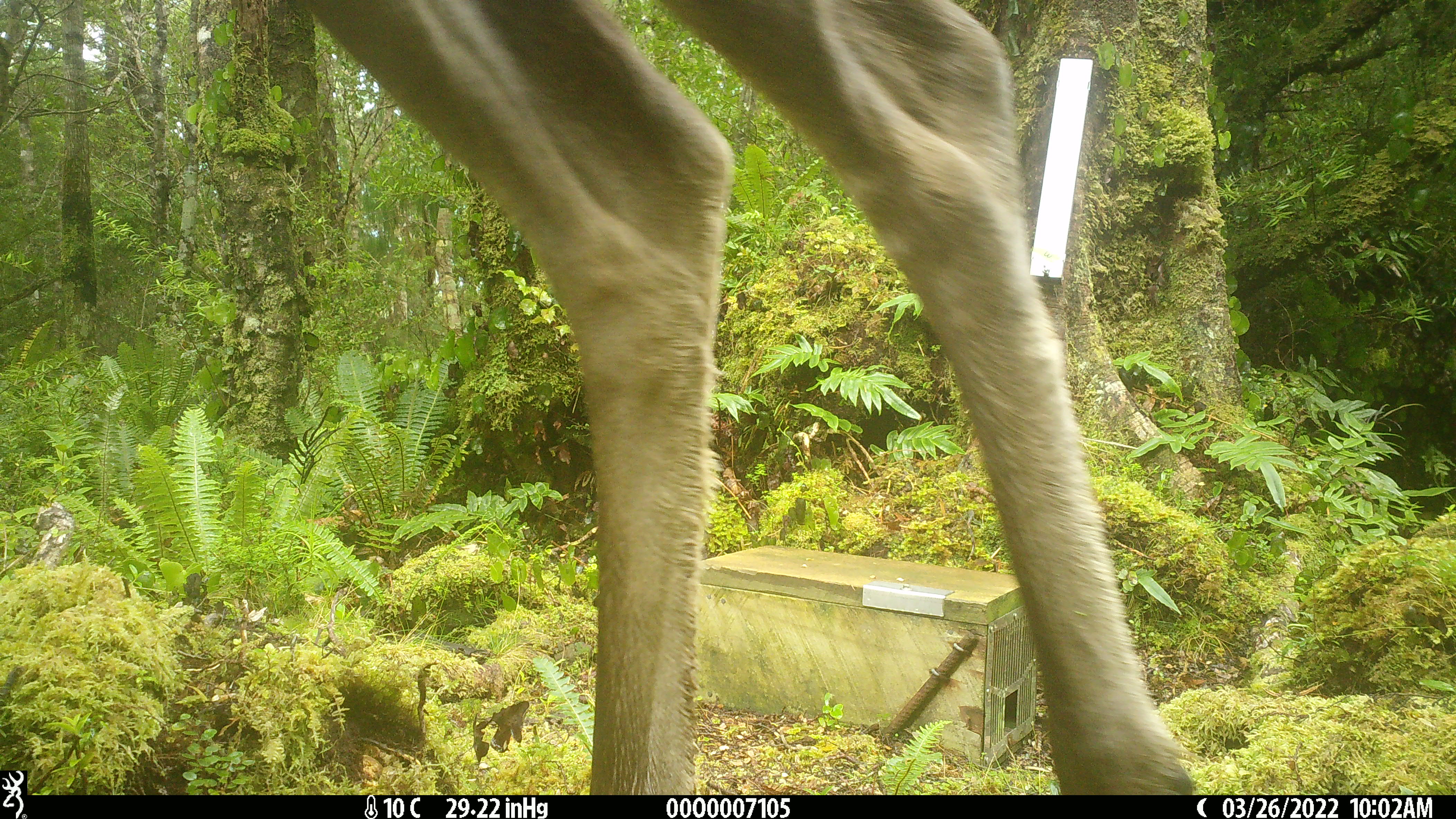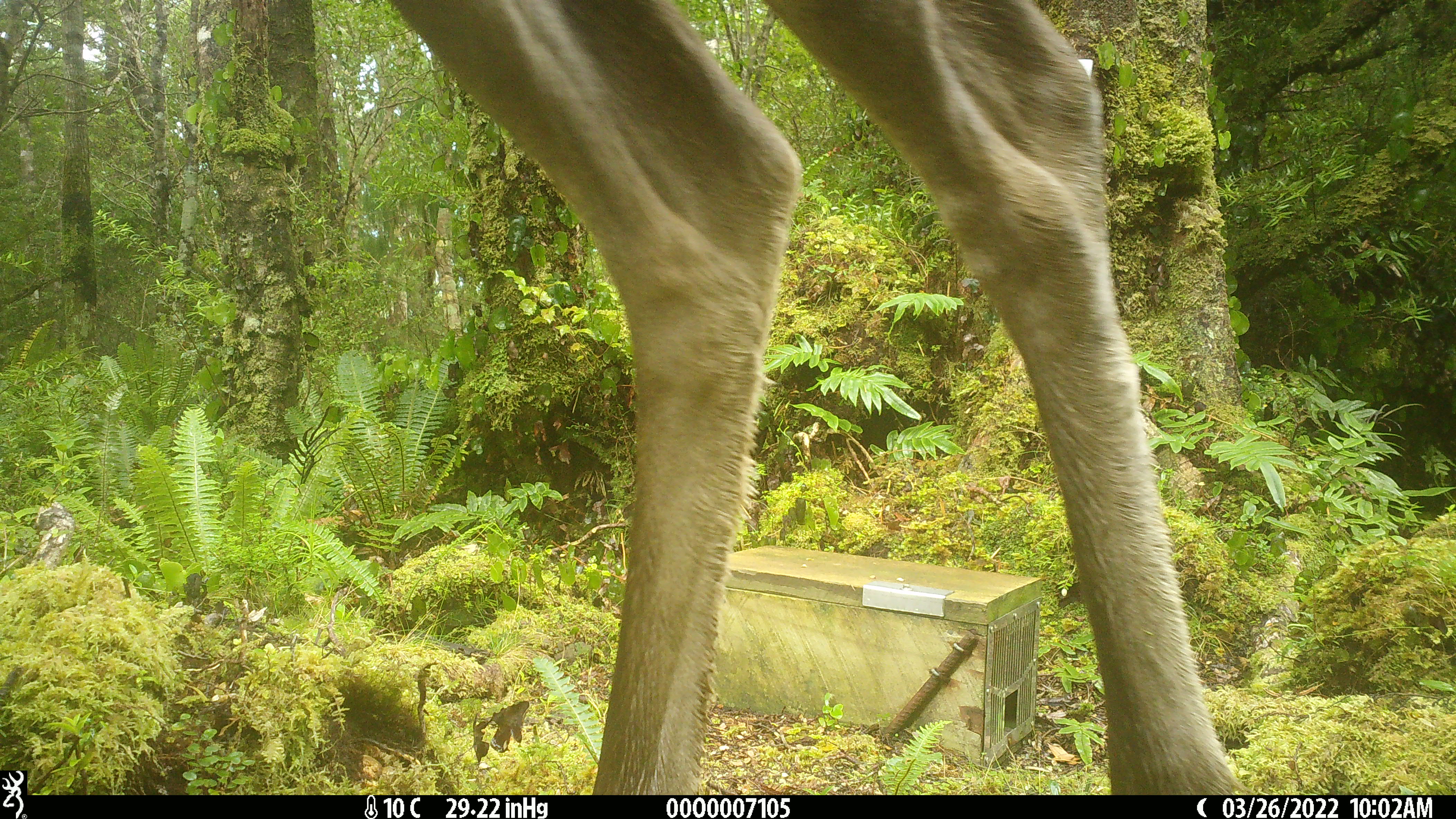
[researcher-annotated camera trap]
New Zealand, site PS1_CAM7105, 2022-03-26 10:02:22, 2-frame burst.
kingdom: Animalia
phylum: Chordata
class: Mammalia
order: Artiodactyla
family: Cervidae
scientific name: Cervidae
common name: deer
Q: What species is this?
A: Deer (Cervidae).